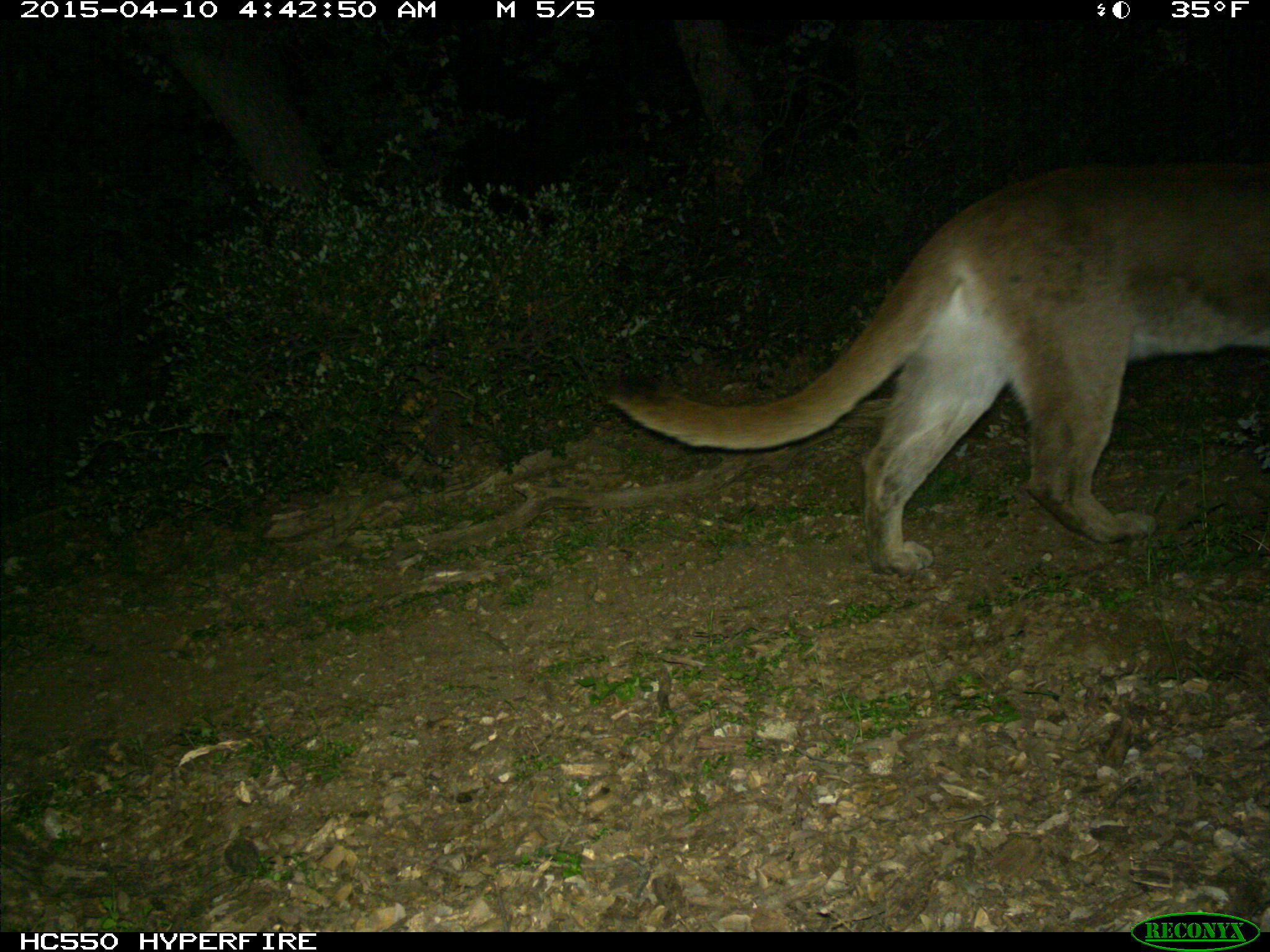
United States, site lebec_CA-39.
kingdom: Animalia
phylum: Chordata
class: Mammalia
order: Carnivora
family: Felidae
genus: Puma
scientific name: Puma concolor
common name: mountain lion